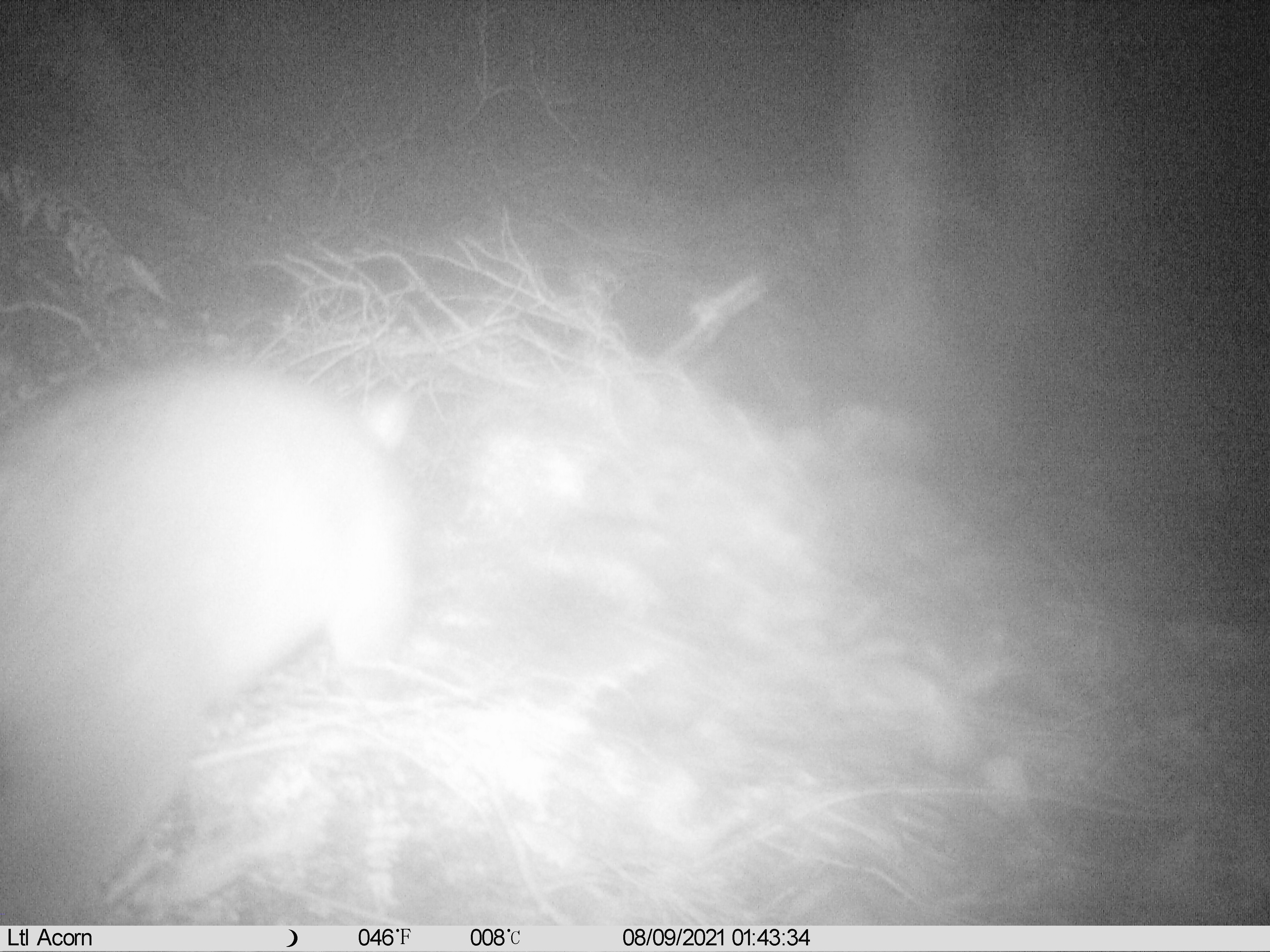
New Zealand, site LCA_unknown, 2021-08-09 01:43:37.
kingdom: Animalia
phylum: Chordata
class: Mammalia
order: Diprotodontia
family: Phalangeridae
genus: Trichosurus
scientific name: Trichosurus vulpecula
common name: common brushtail possum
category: possum